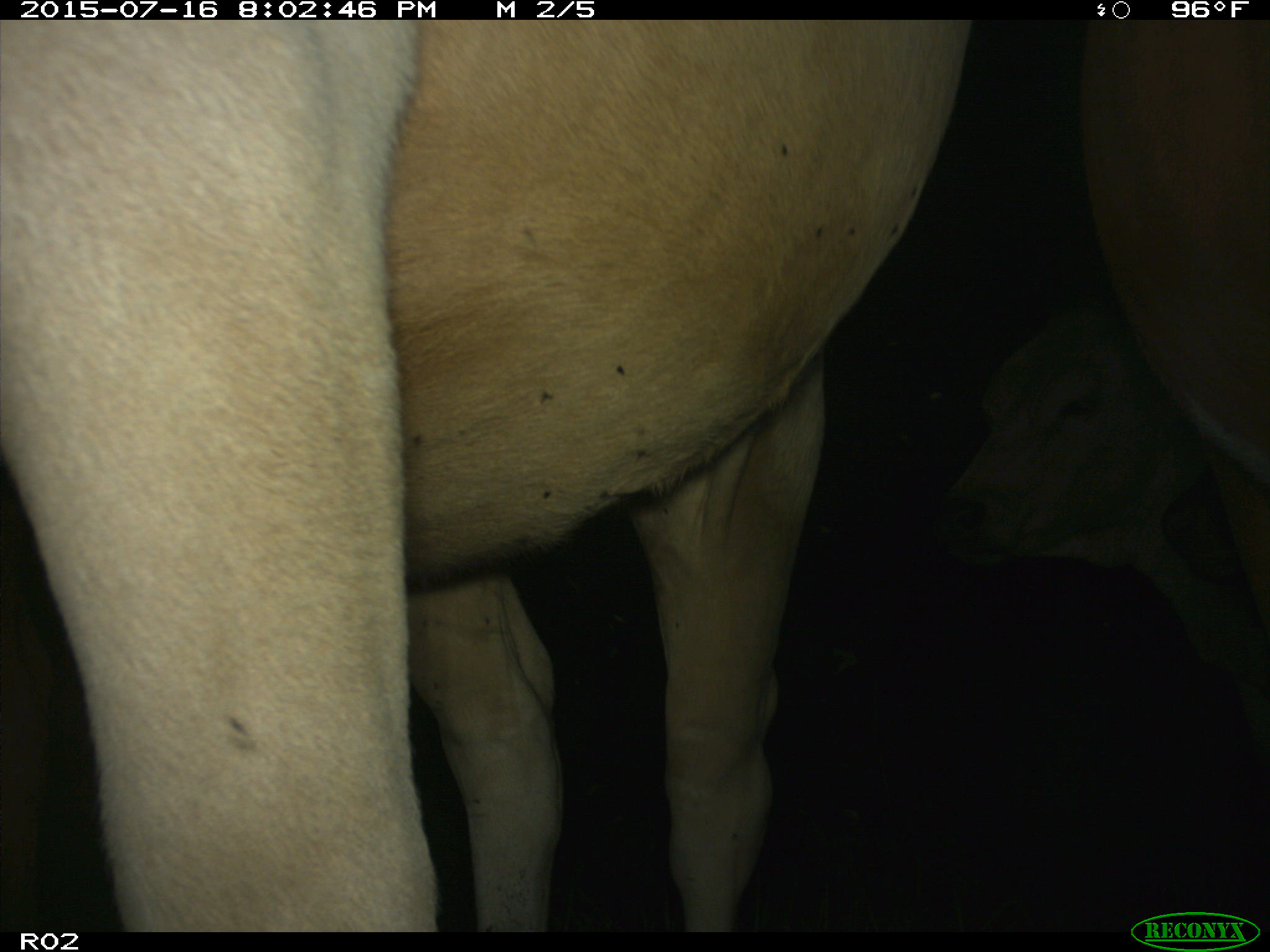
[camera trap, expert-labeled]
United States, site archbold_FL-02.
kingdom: Animalia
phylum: Chordata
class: Mammalia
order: Artiodactyla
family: Bovidae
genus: Bos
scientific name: Bos taurus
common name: domestic cow